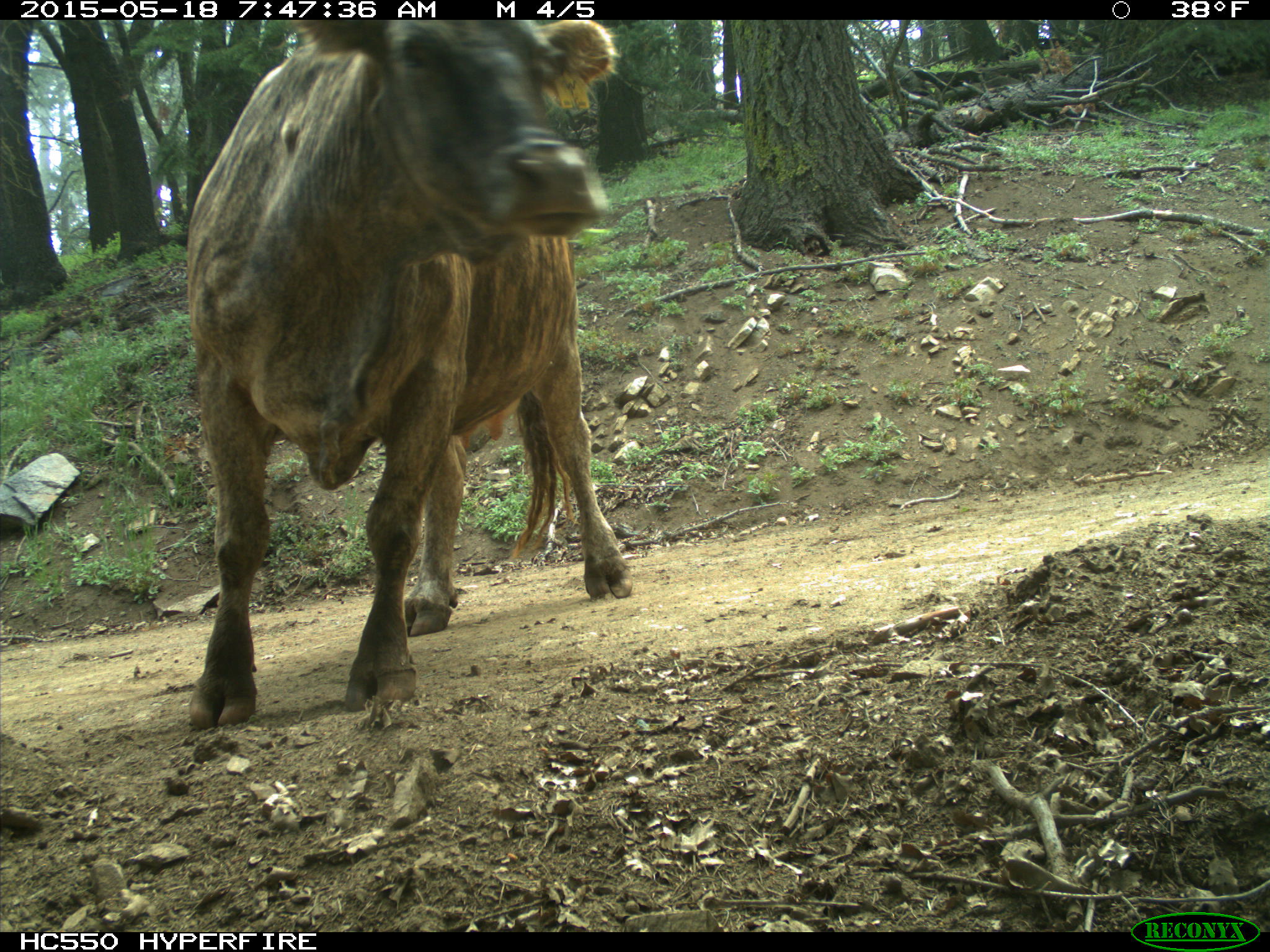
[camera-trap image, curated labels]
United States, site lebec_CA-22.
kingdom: Animalia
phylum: Chordata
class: Mammalia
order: Artiodactyla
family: Bovidae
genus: Bos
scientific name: Bos taurus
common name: domestic cow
Bos taurus (domestic cow).